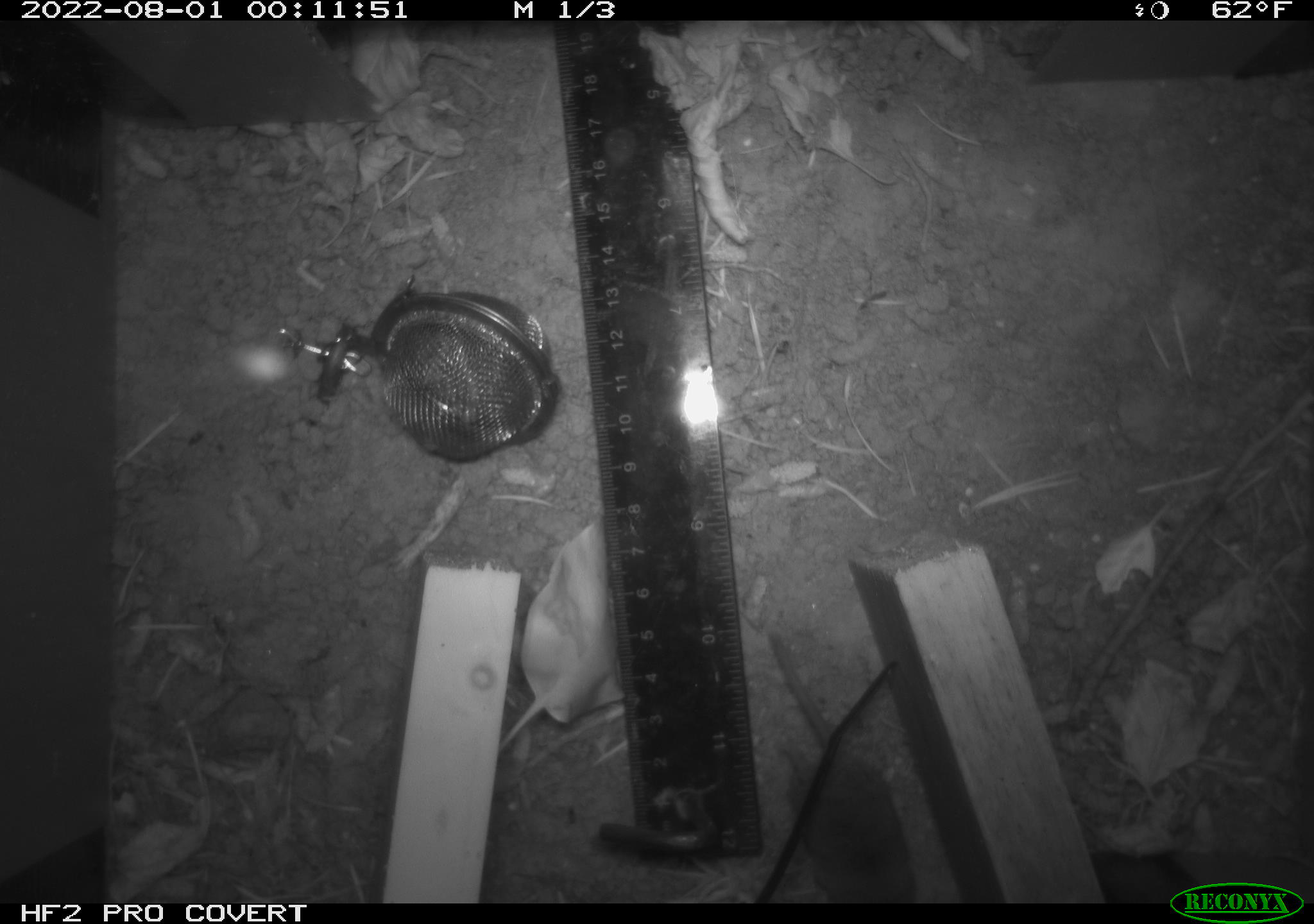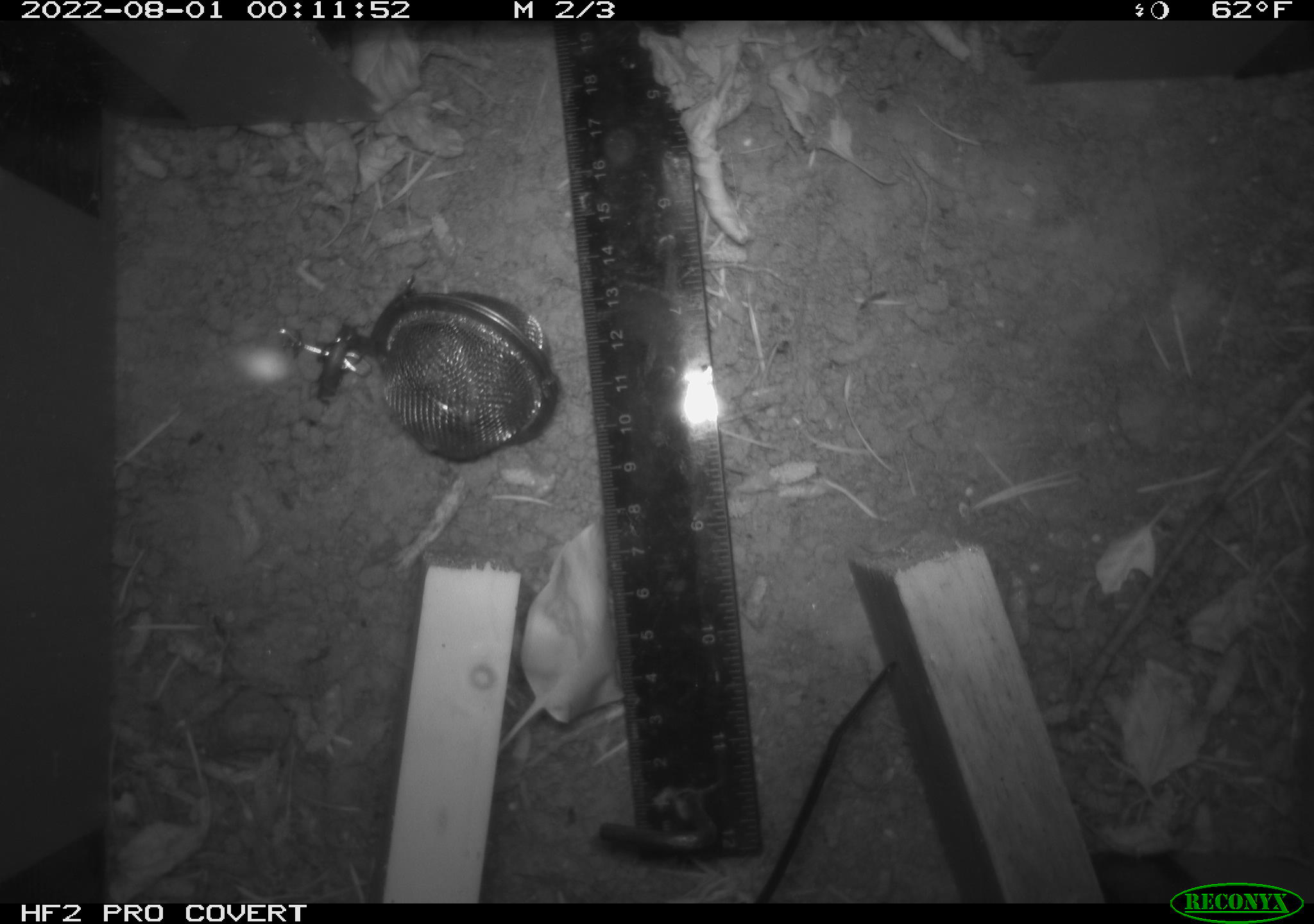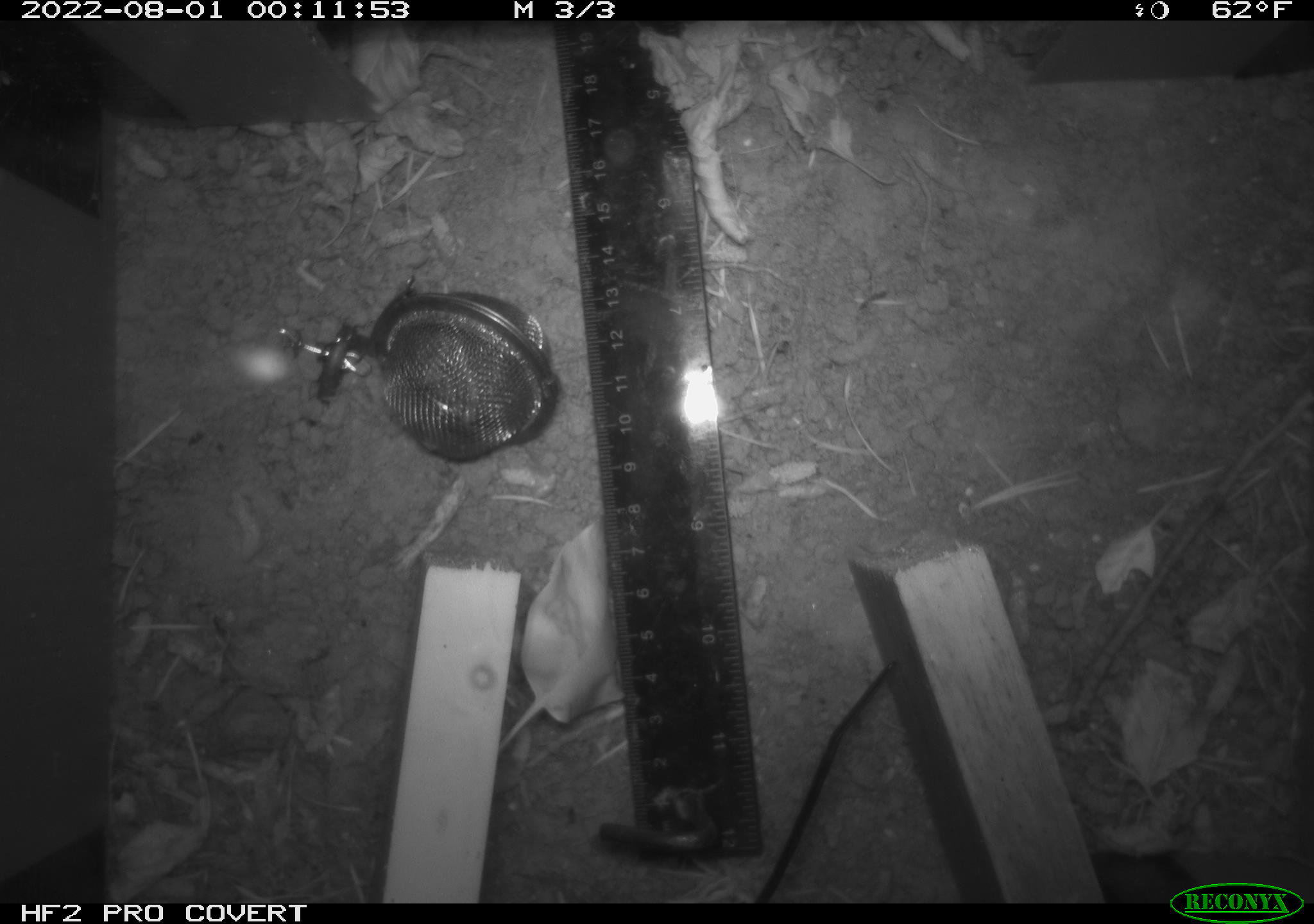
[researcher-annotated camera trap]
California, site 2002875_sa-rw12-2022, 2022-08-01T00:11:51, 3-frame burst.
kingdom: Animalia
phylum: Chordata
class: Mammalia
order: Eulipotyphla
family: Soricidae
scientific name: Soricidae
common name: shrews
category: soricidae family